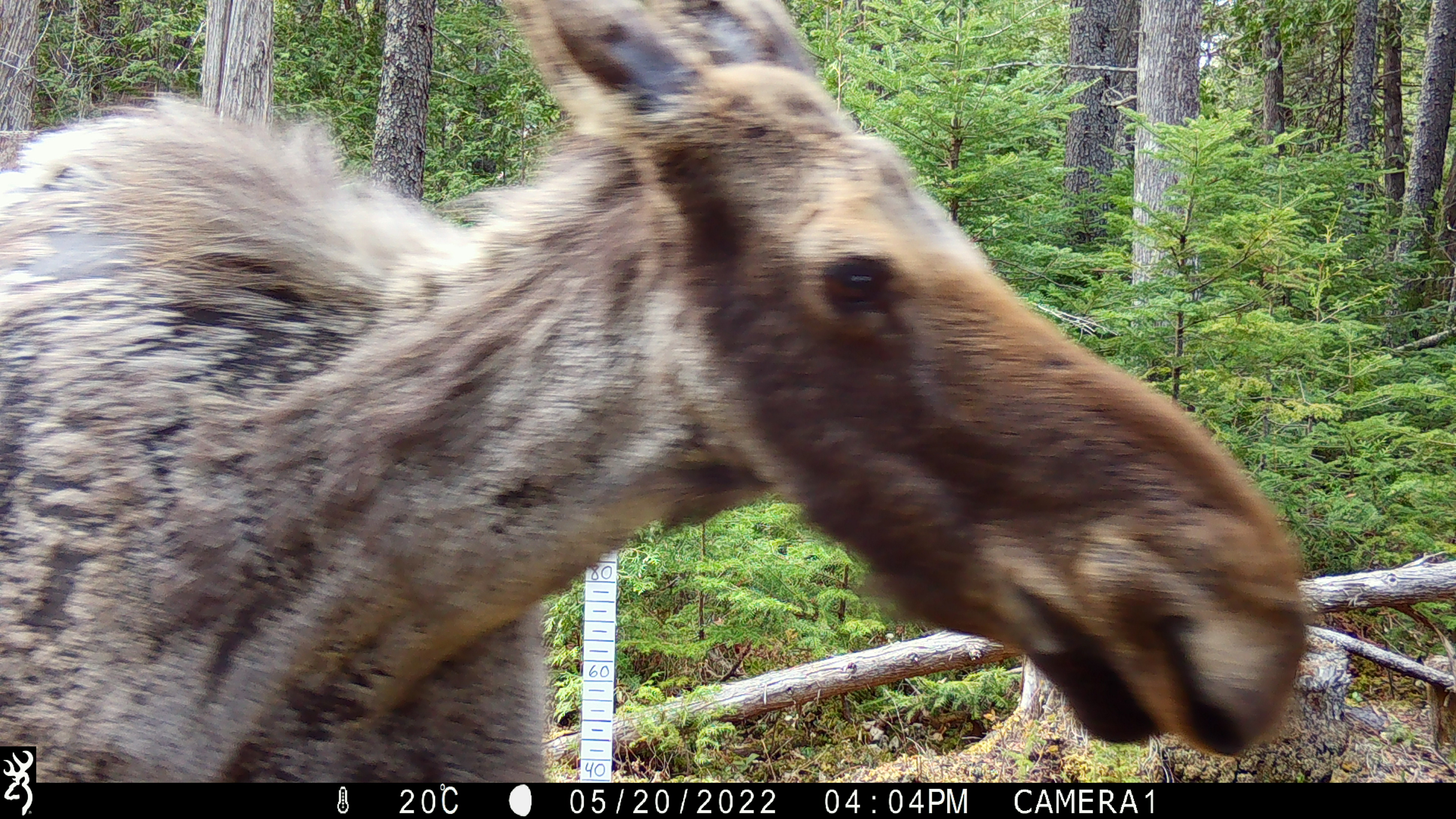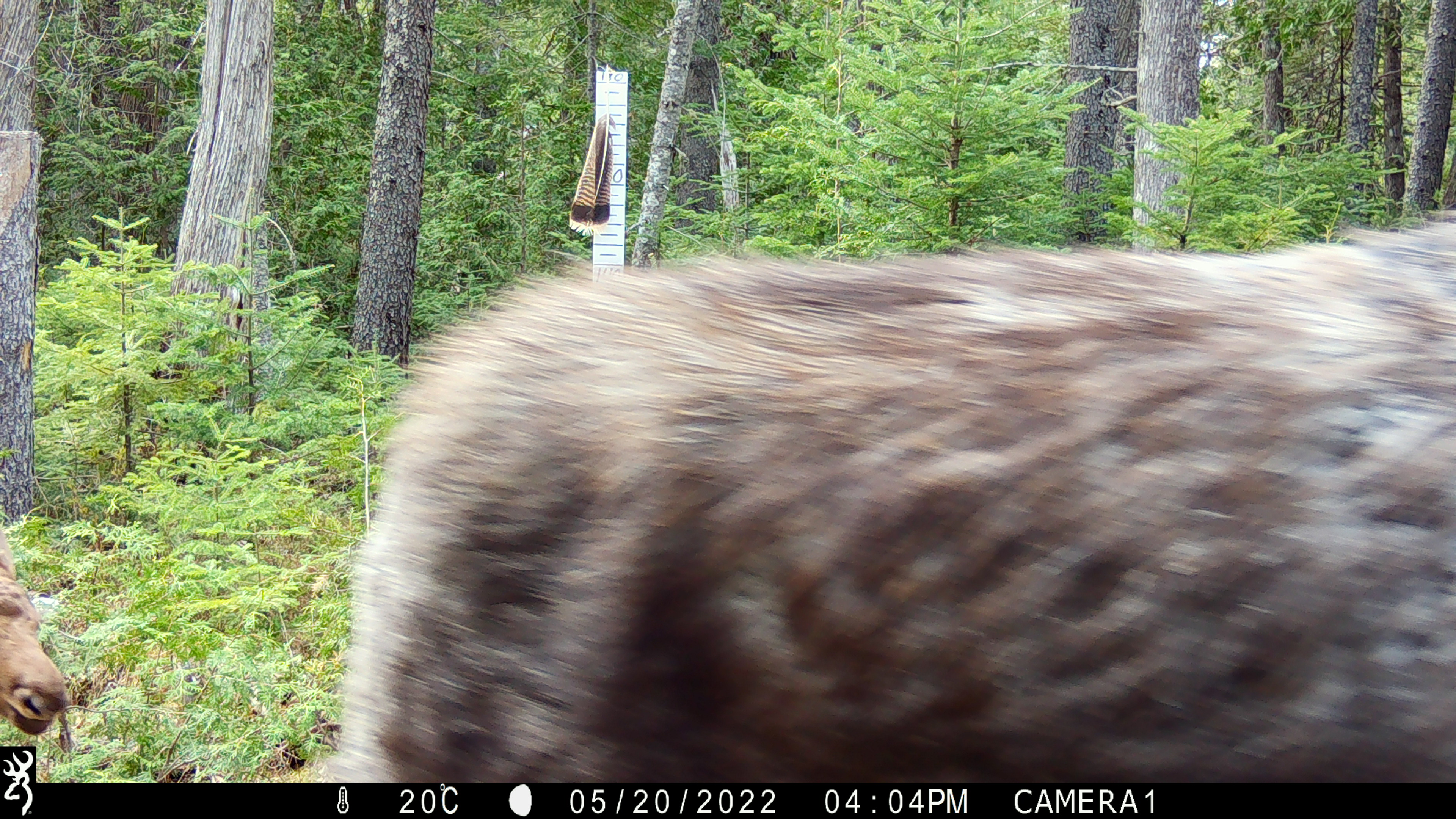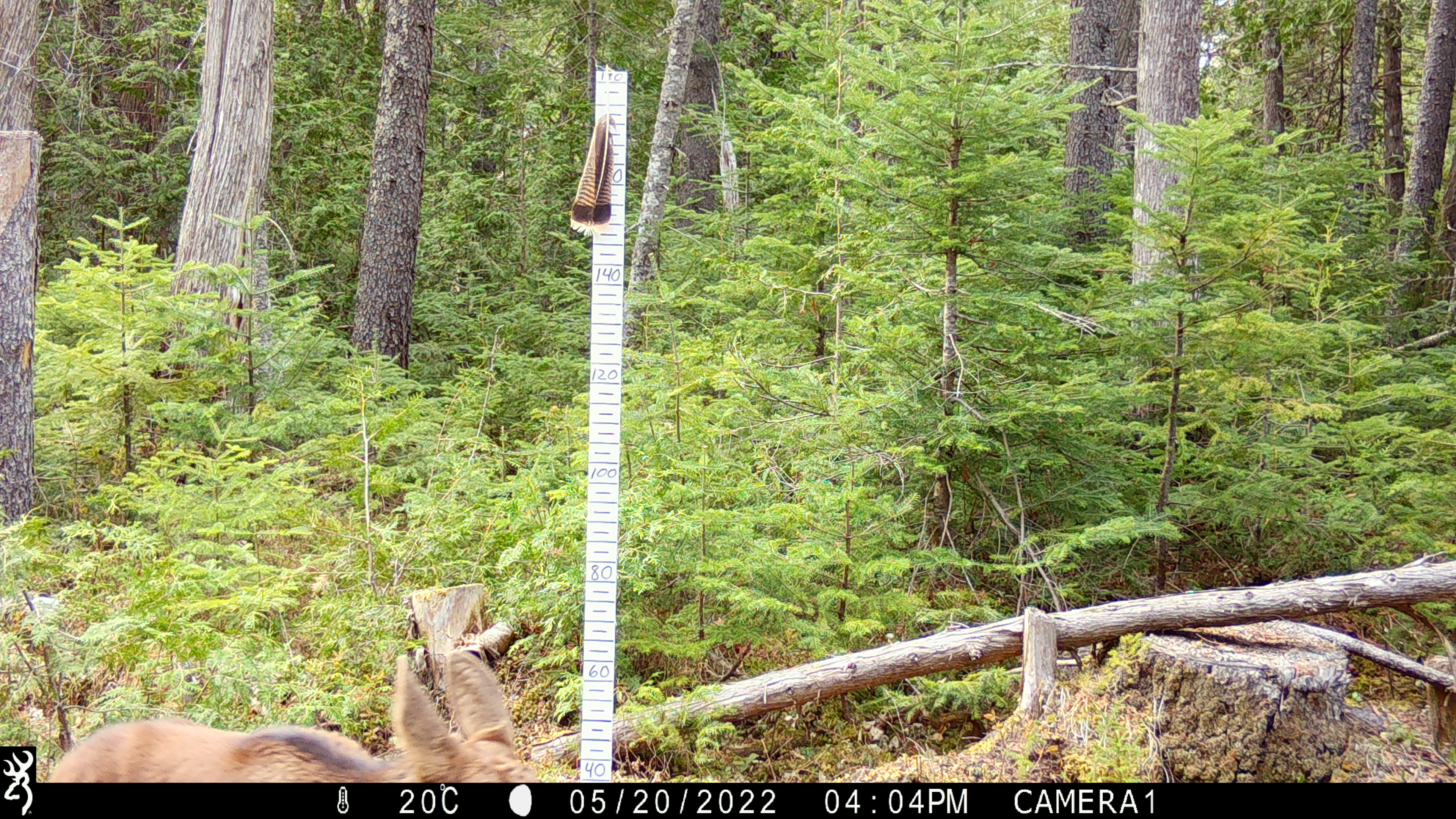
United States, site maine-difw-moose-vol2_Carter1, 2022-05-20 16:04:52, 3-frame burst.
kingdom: Animalia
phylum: Chordata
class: Mammalia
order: Artiodactyla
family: Cervidae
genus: Alces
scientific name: Alces alces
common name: moose